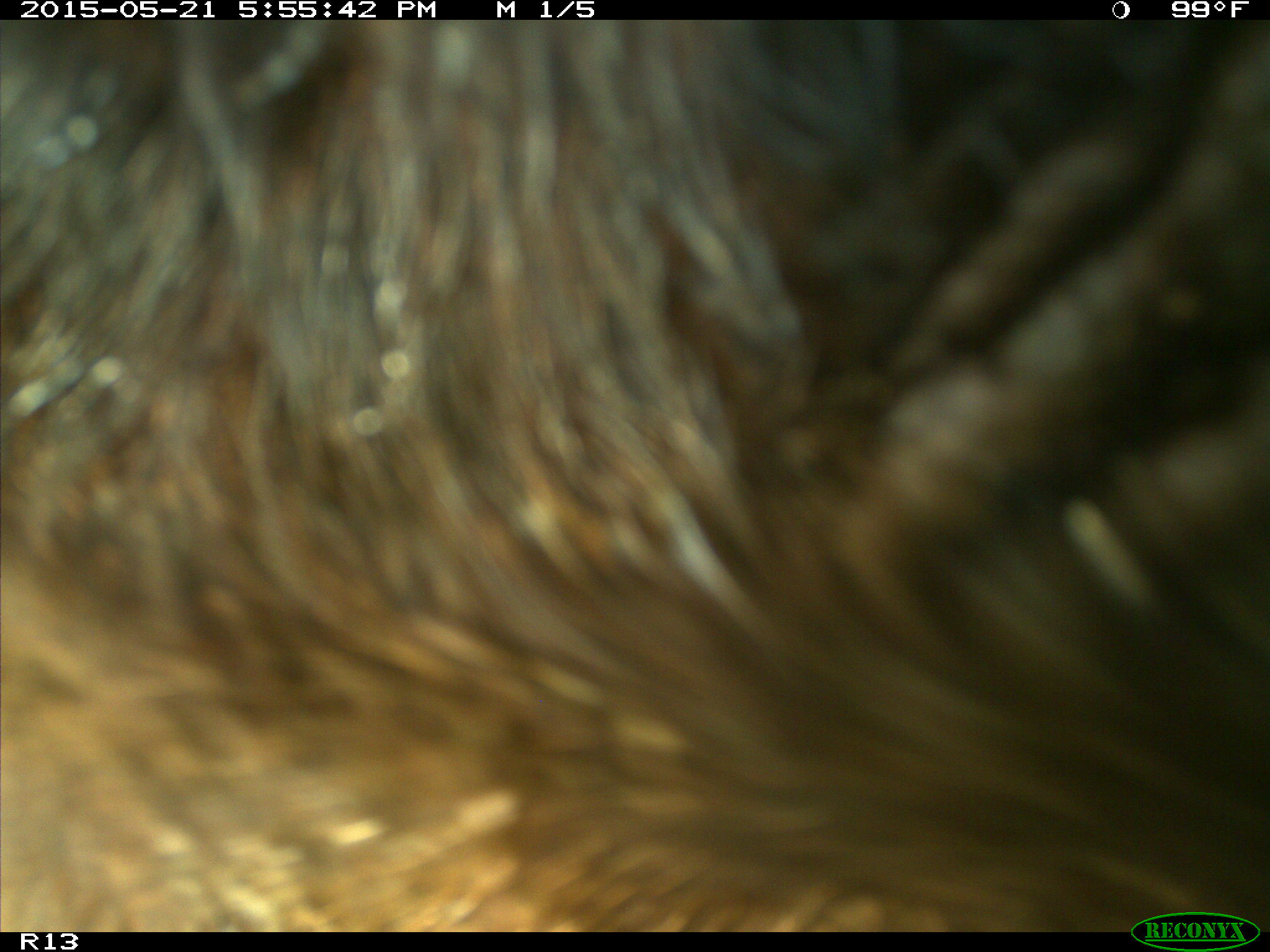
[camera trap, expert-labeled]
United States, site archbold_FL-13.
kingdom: Animalia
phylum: Chordata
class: Mammalia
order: Artiodactyla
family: Bovidae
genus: Bos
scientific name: Bos taurus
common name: domestic cow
Bos taurus (domestic cow).